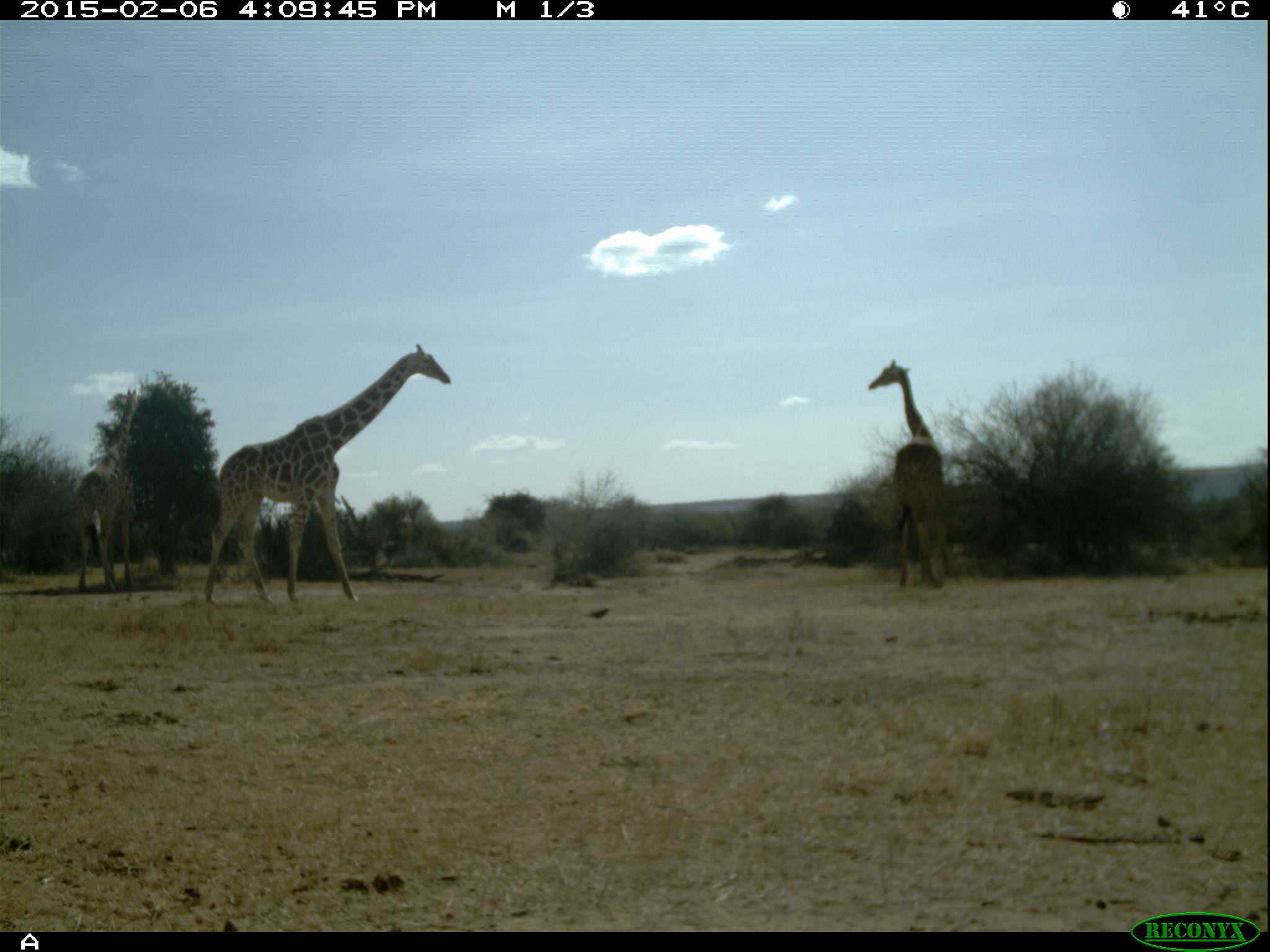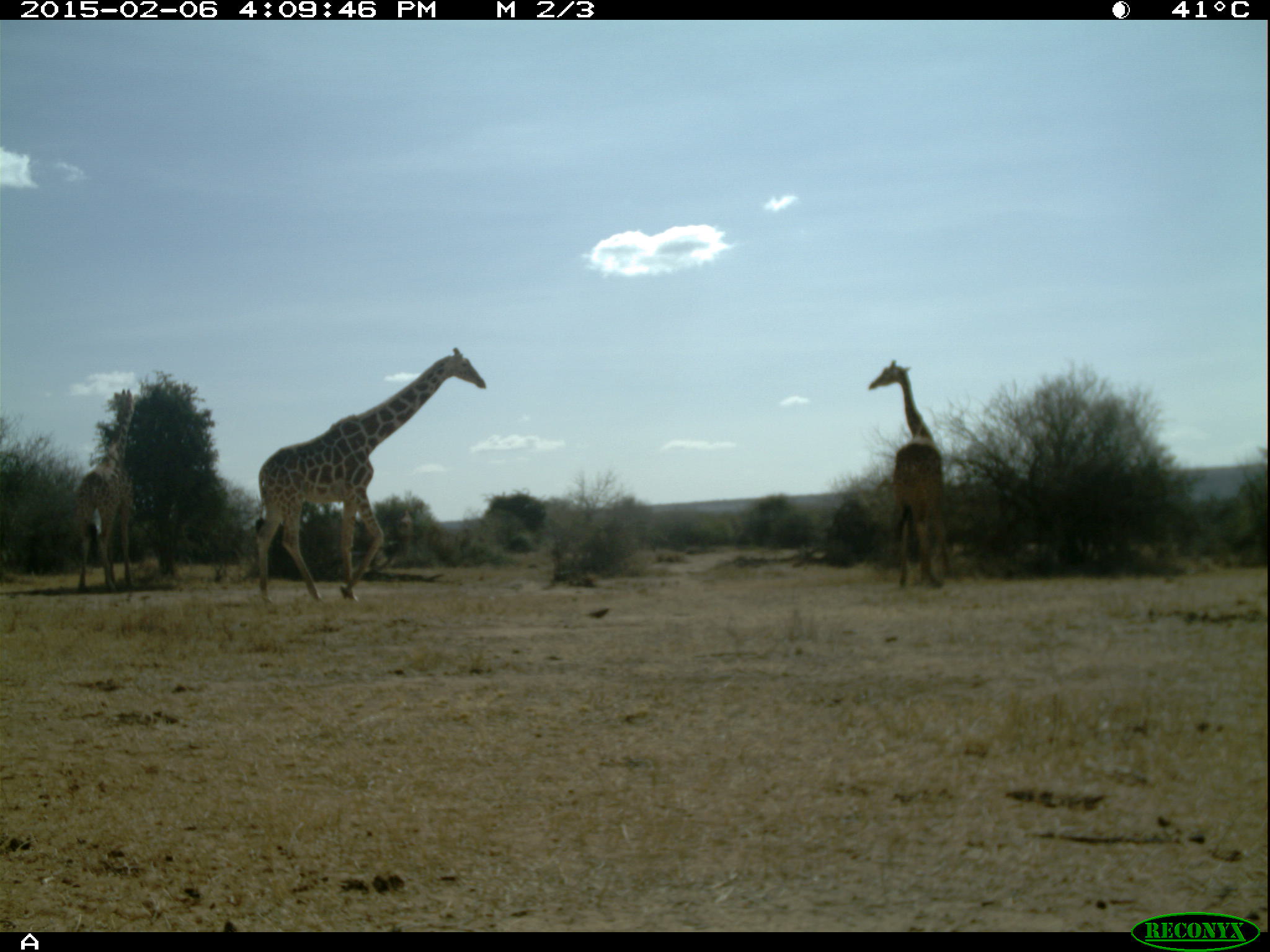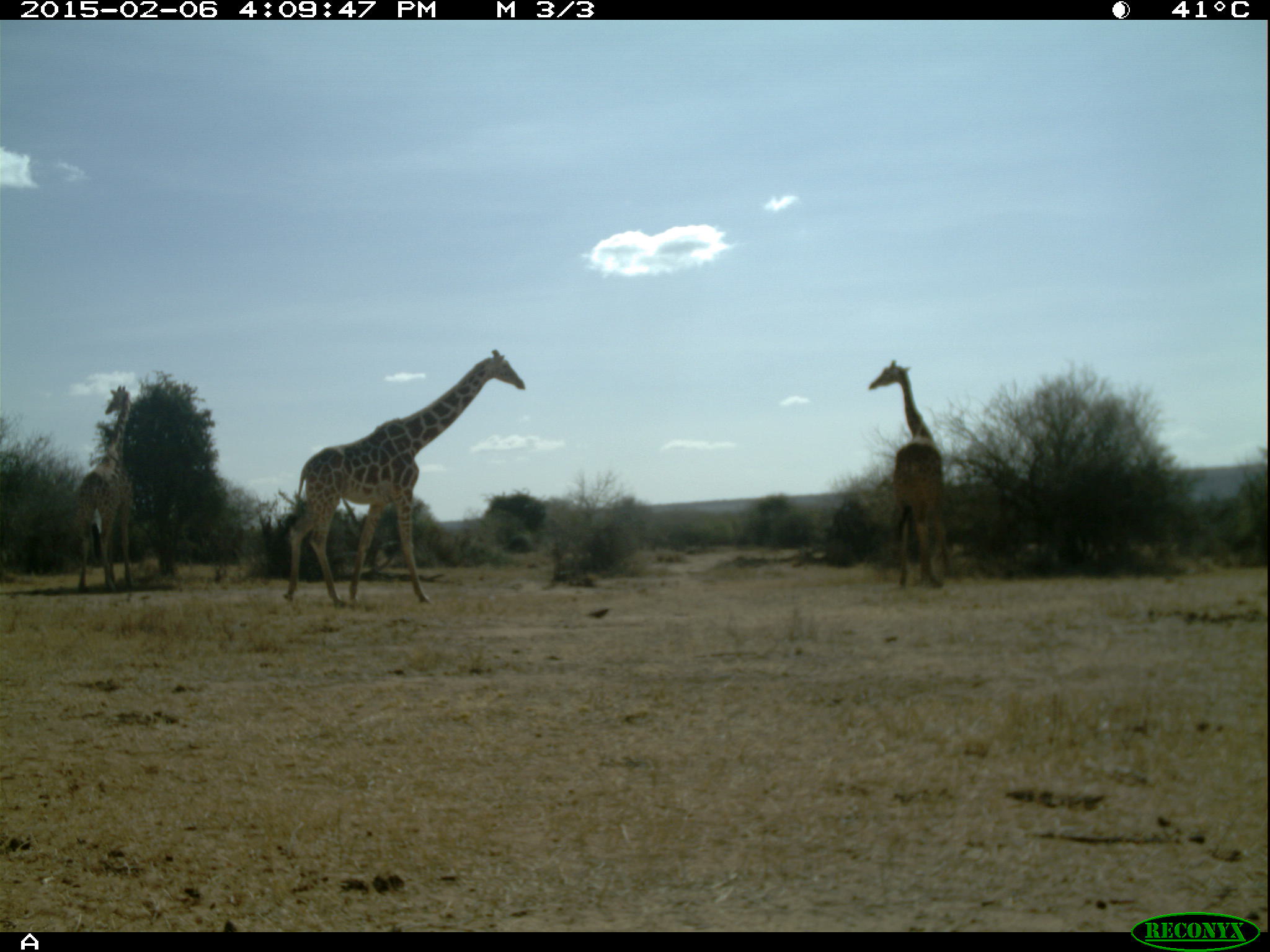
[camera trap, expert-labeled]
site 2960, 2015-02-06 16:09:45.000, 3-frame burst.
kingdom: Animalia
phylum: Chordata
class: Mammalia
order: Artiodactyla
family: Giraffidae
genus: Giraffa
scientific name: Giraffa camelopardalis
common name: giraffe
Giraffa camelopardalis (giraffe), count 3.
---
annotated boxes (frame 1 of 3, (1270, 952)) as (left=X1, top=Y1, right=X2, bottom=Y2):
giraffa camelopardalis: (left=202, top=344, right=450, bottom=604); (left=868, top=359, right=955, bottom=593); (left=73, top=387, right=135, bottom=595)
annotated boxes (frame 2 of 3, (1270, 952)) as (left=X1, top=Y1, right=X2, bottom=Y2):
giraffa camelopardalis: (left=255, top=348, right=487, bottom=601); (left=868, top=359, right=951, bottom=589); (left=69, top=389, right=134, bottom=591)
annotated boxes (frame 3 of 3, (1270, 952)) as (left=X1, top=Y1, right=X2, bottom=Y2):
giraffa camelopardalis: (left=280, top=349, right=526, bottom=608); (left=867, top=359, right=954, bottom=592); (left=73, top=385, right=139, bottom=594)